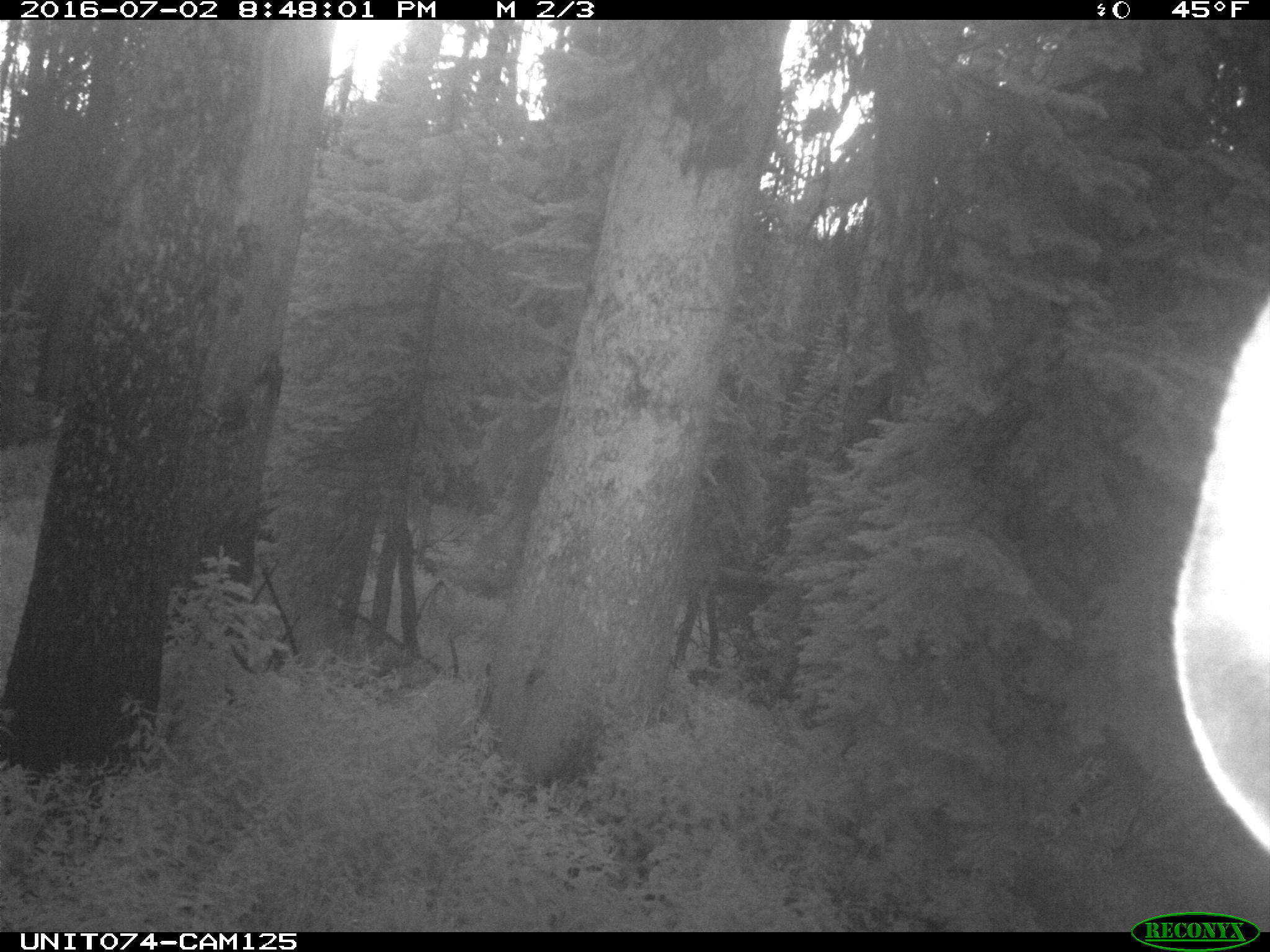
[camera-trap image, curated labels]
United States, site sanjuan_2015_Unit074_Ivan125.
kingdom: Animalia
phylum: Chordata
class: Mammalia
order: Artiodactyla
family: Cervidae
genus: Cervus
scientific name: Cervus elaphus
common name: red deer